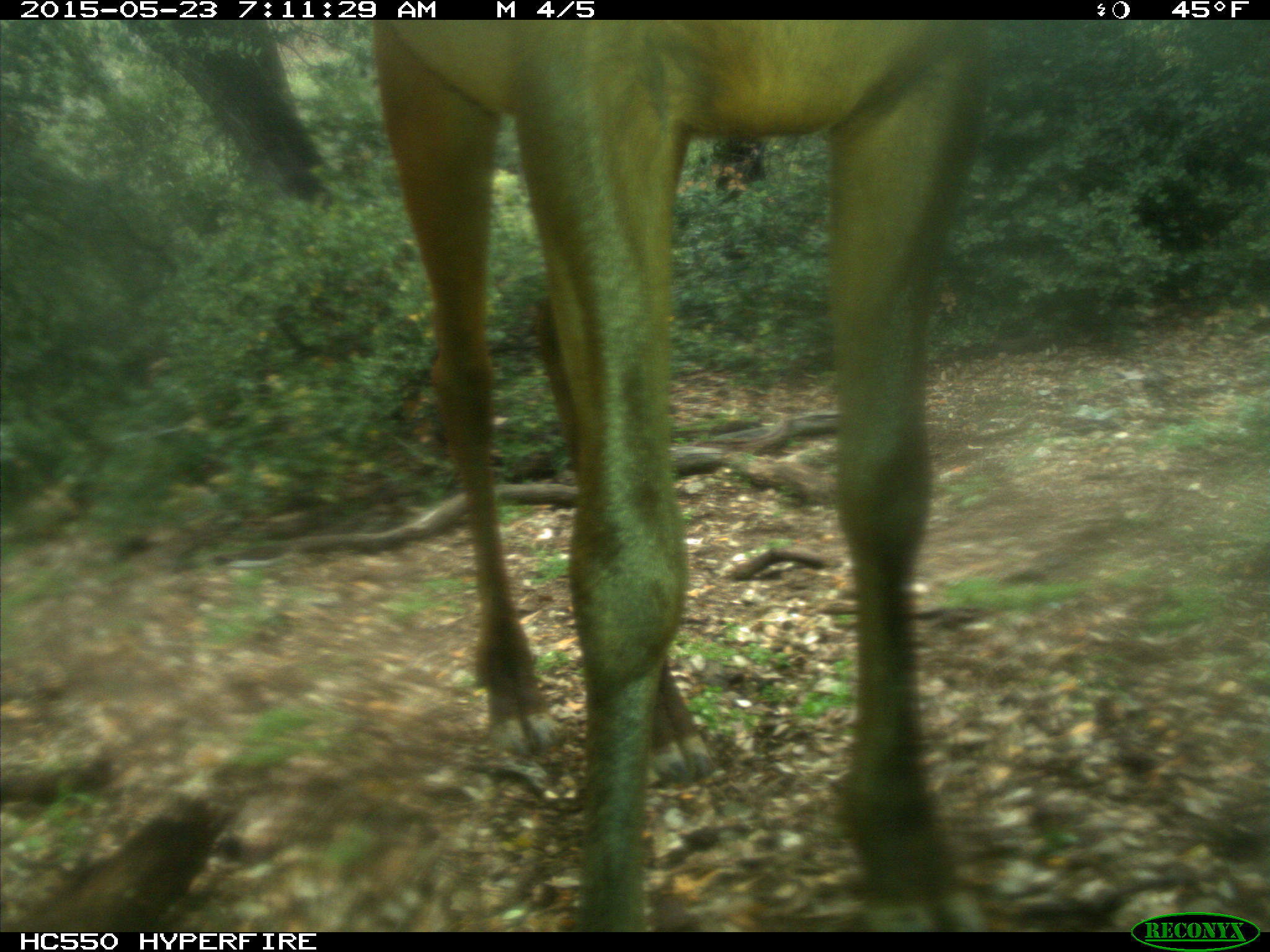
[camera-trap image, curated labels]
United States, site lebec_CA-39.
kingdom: Animalia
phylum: Chordata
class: Mammalia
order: Artiodactyla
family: Cervidae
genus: Cervus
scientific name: Cervus canadensis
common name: elk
Cervus canadensis (elk).